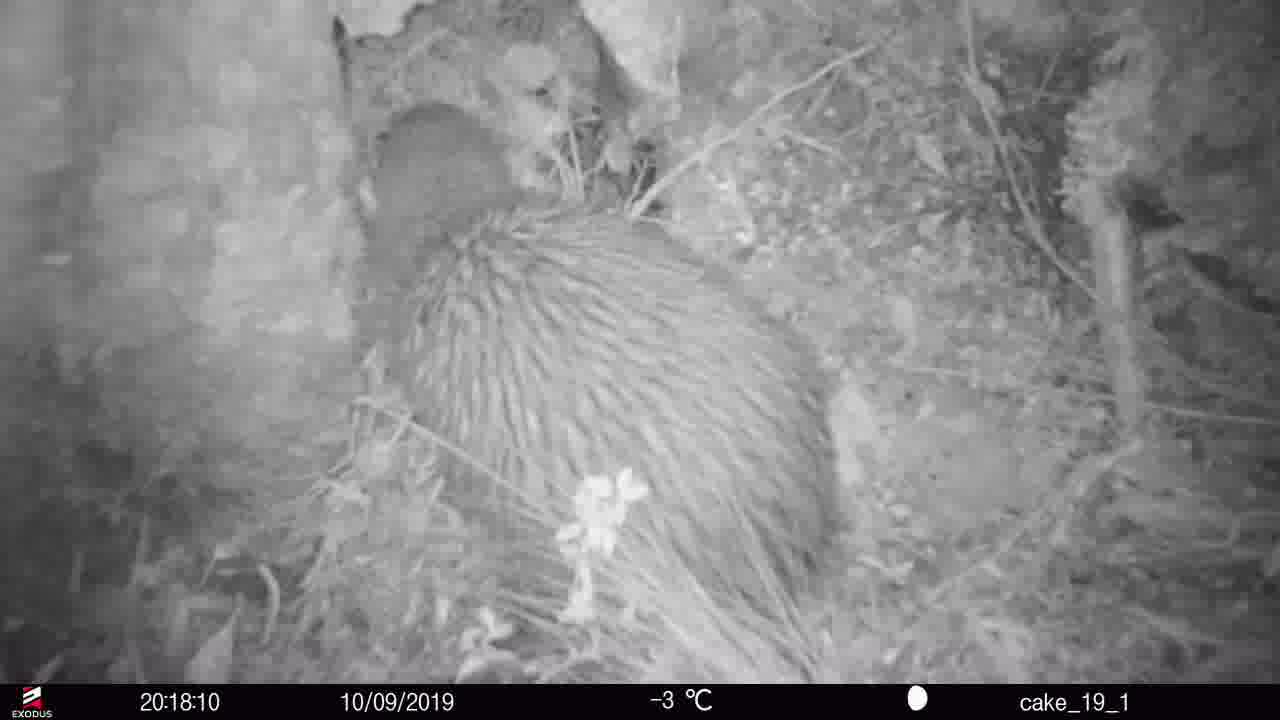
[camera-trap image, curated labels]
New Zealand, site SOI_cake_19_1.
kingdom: Animalia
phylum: Chordata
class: Aves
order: Apterygiformes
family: Apterygidae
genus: Apteryx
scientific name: Apteryx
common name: kiwi